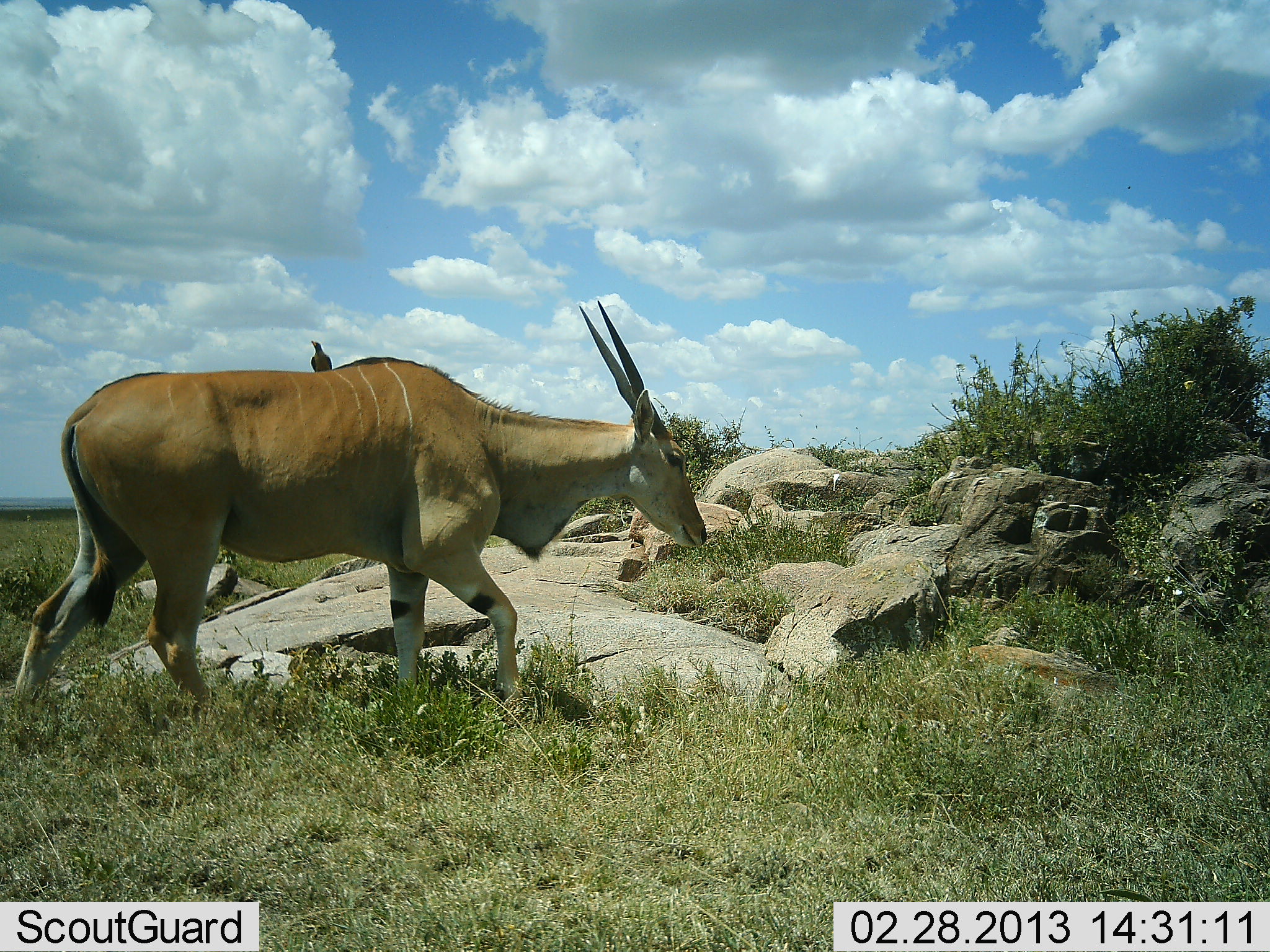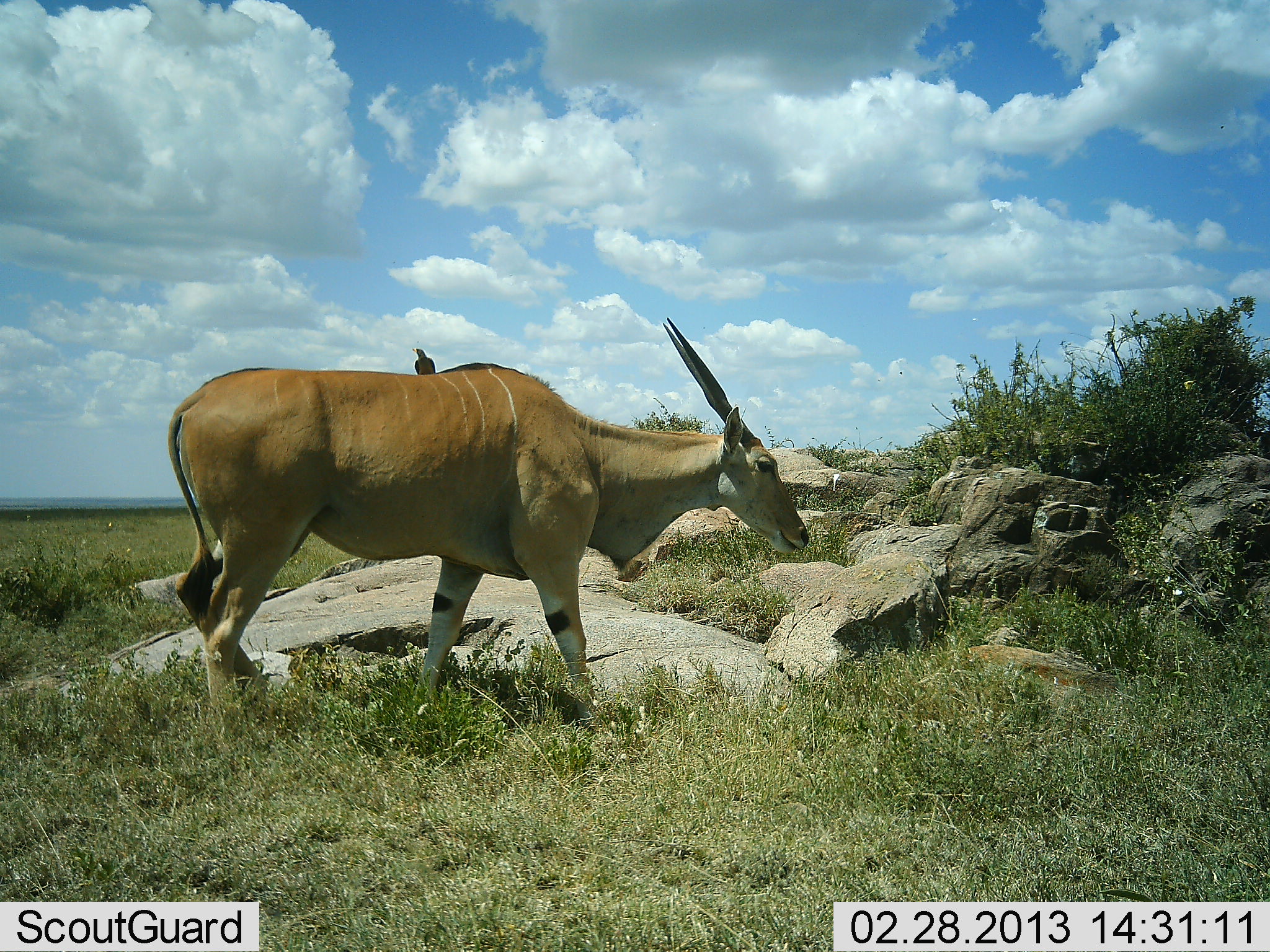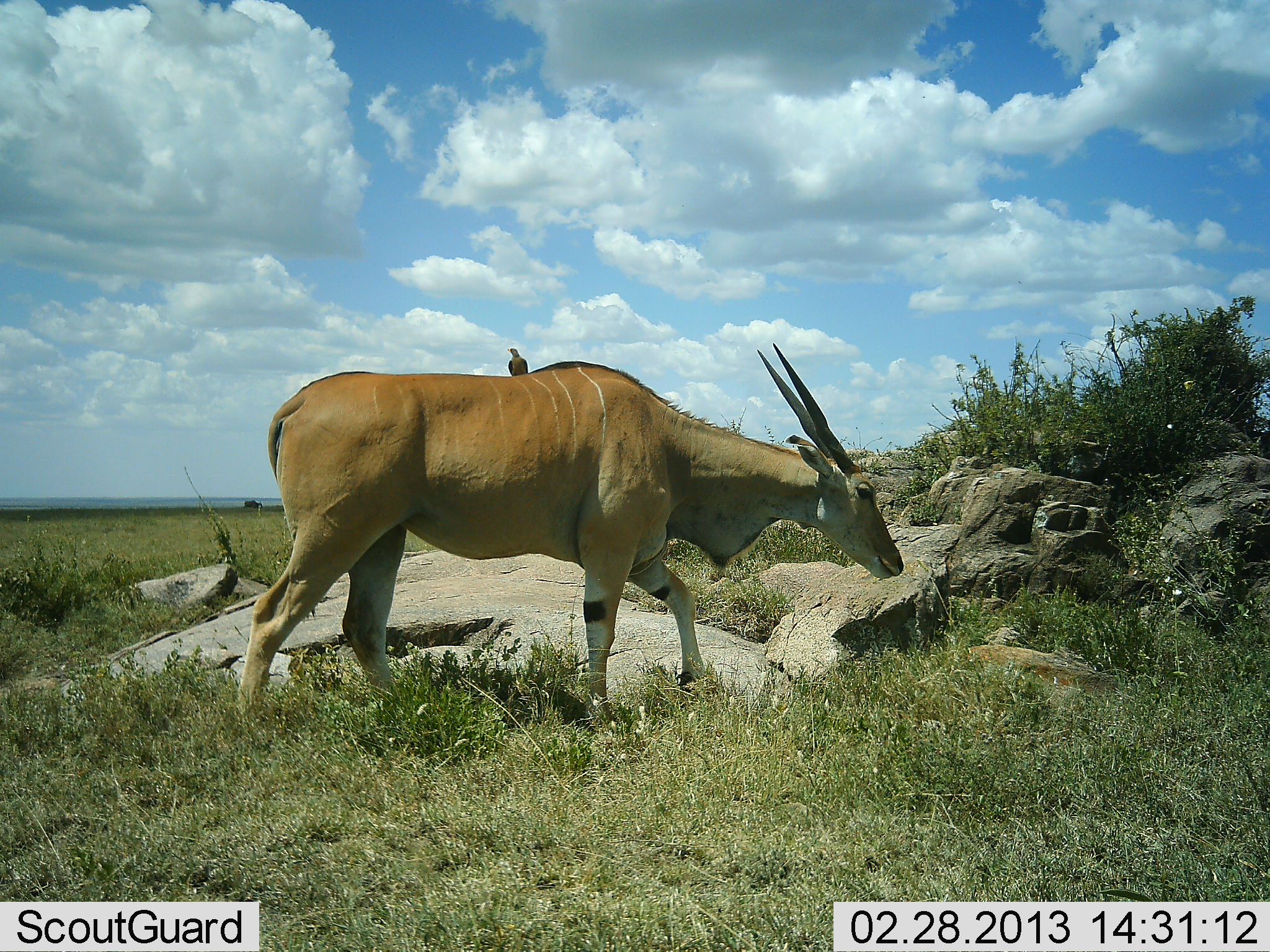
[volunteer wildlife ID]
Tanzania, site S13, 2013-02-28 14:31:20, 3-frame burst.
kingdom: Animalia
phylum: Chordata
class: Mammalia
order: Artiodactyla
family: Bovidae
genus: Tragelaphus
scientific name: Tragelaphus oryx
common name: eland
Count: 1.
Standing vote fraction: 10%.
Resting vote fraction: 0%.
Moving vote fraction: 95%.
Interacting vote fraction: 5%.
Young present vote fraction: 0%.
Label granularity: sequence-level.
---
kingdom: Animalia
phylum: Chordata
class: Aves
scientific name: Aves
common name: bird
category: otherbird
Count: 1.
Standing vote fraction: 47%.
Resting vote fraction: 40%.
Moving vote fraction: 7%.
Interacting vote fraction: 33%.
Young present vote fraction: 0%.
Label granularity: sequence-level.